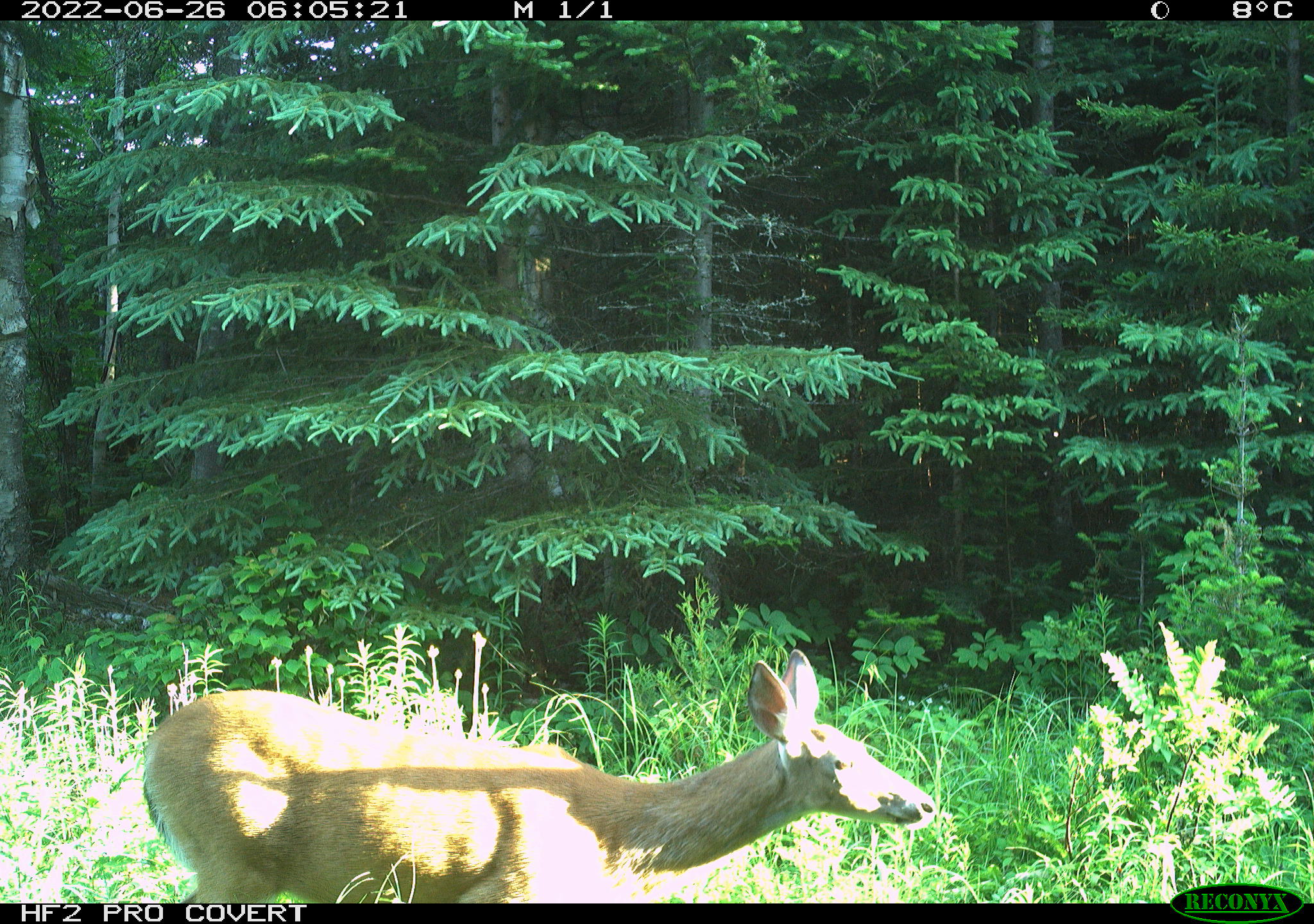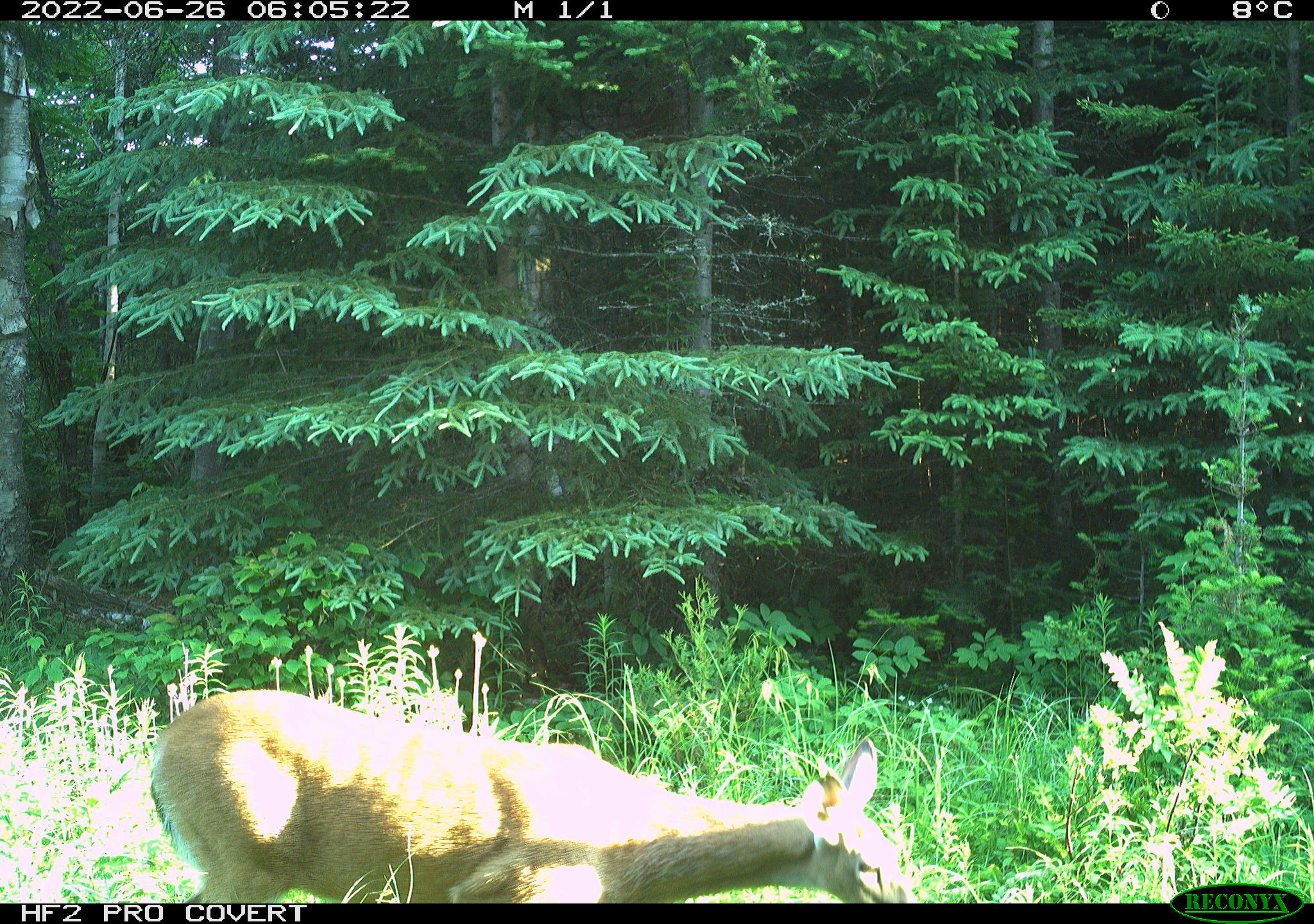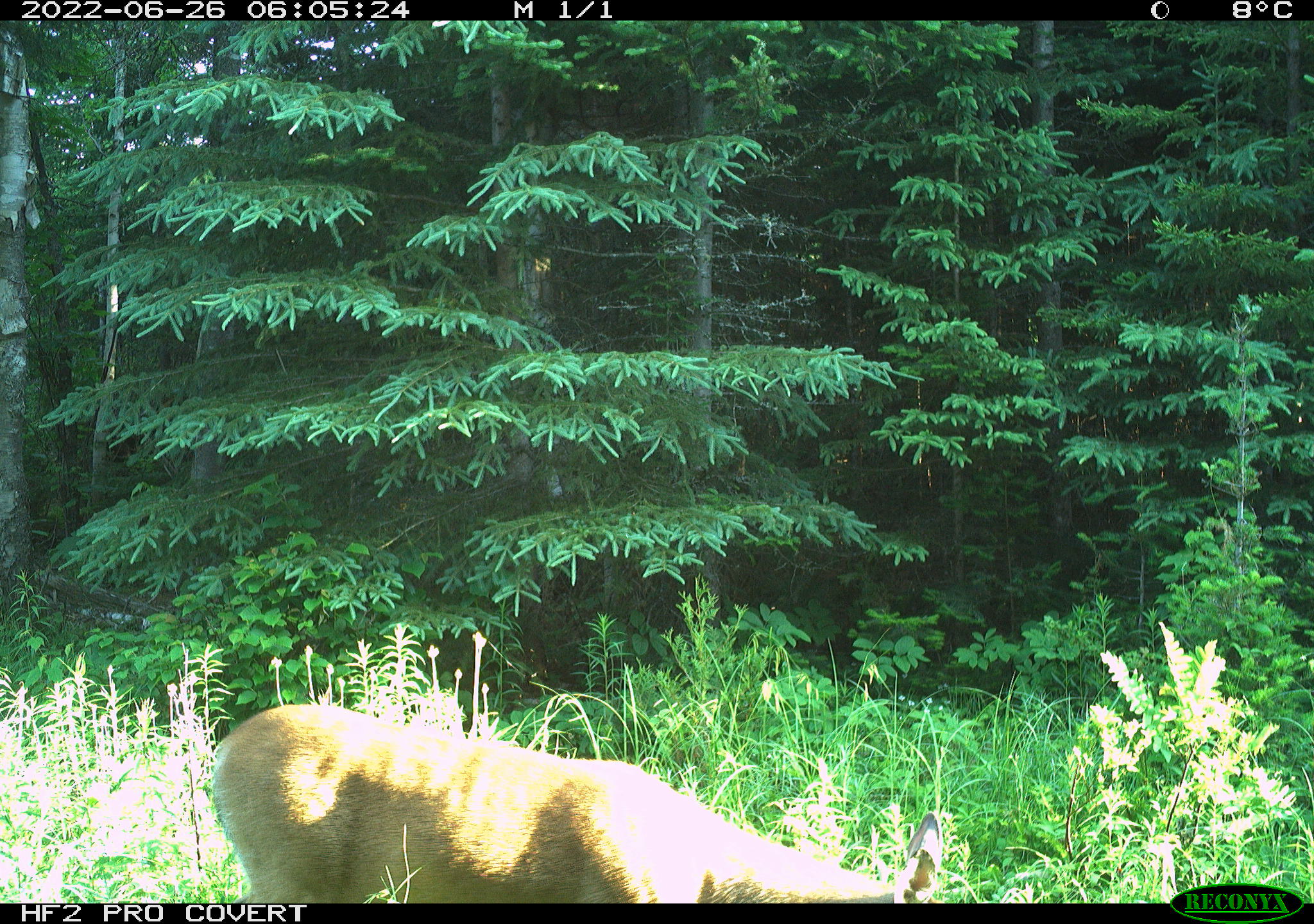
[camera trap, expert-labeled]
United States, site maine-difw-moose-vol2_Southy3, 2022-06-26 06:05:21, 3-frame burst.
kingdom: Animalia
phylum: Chordata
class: Mammalia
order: Artiodactyla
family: Cervidae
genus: Odocoileus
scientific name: Odocoileus virginianus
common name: white-tailed deer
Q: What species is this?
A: White-tailed deer (Odocoileus virginianus).